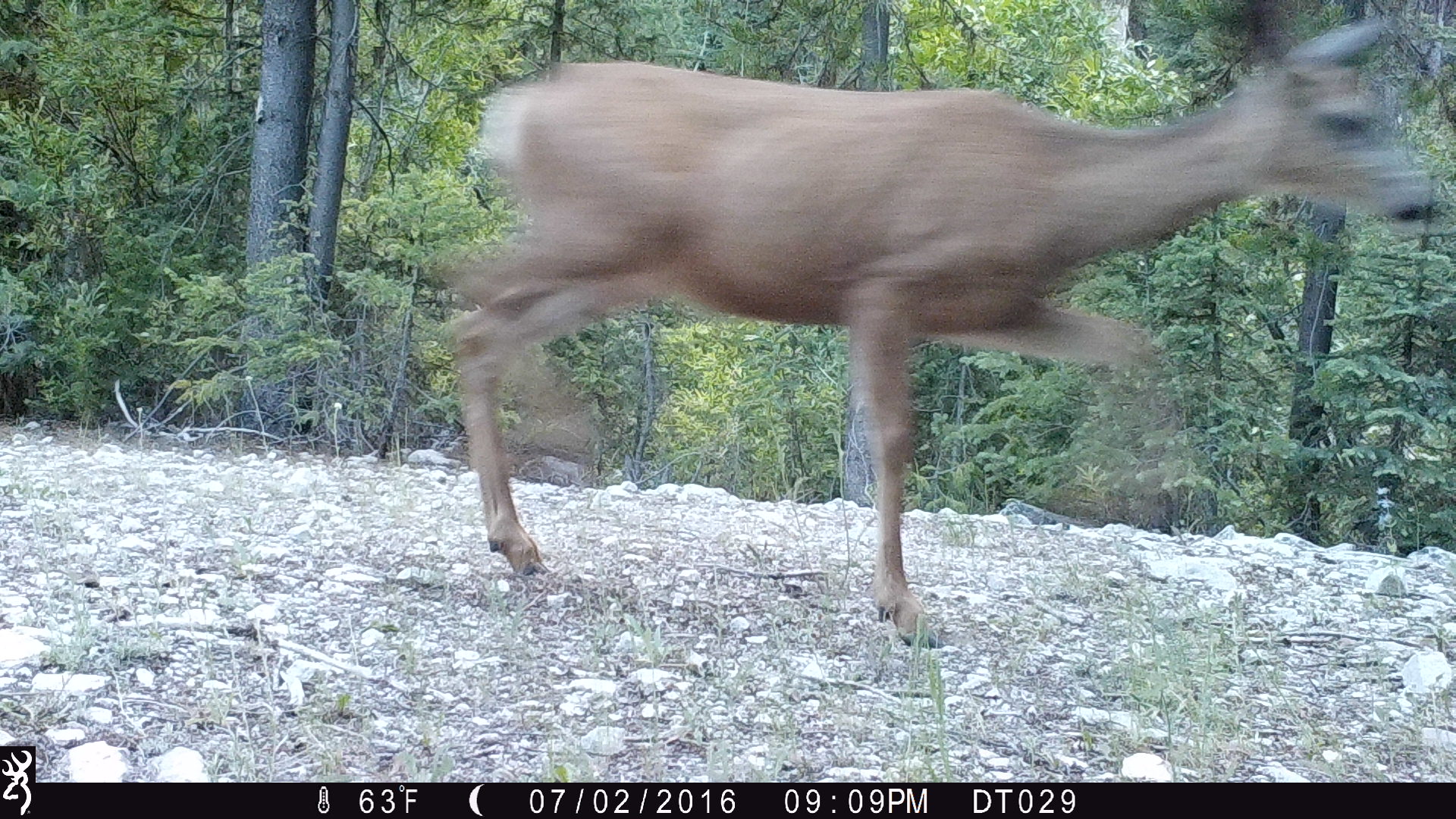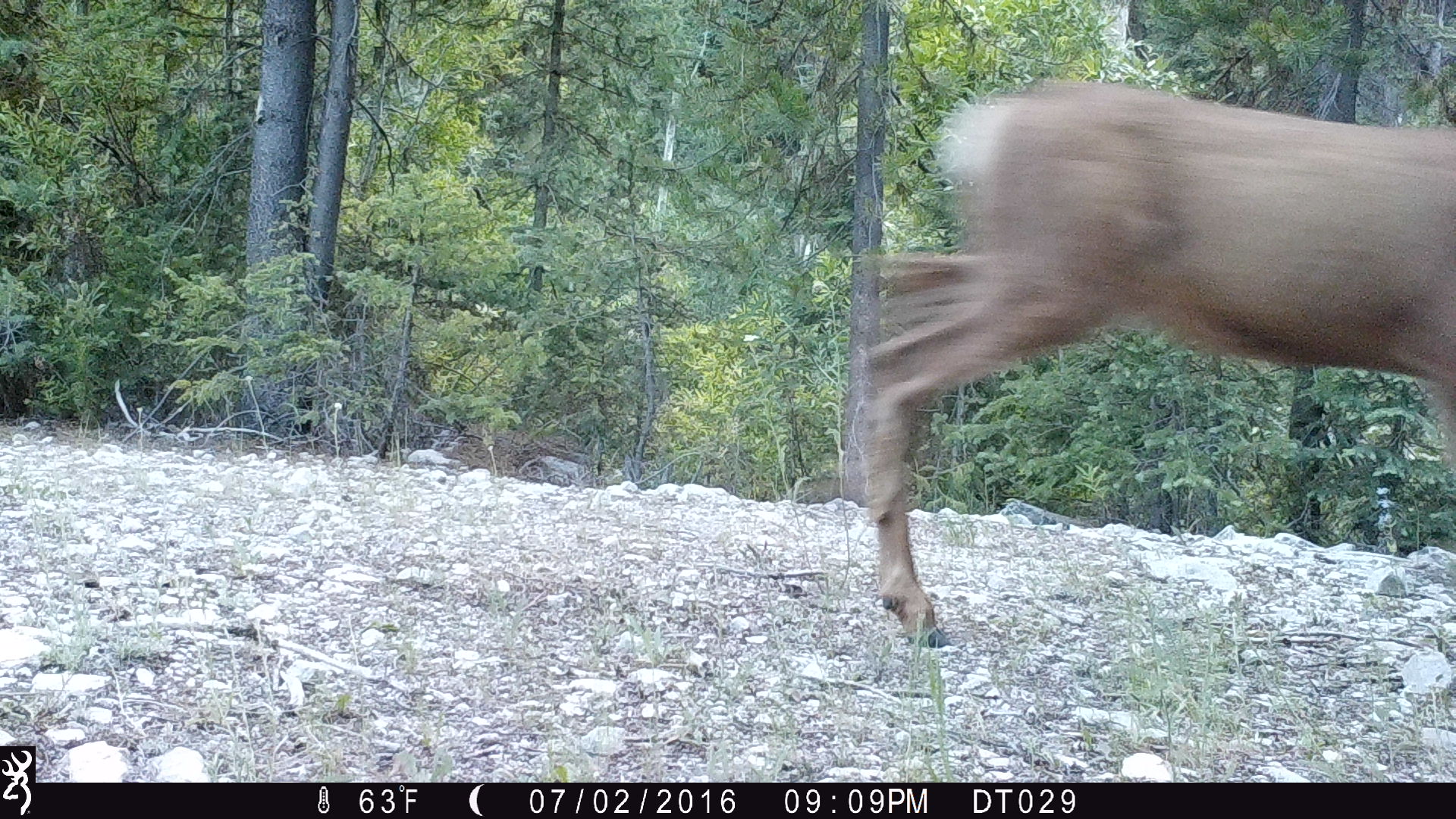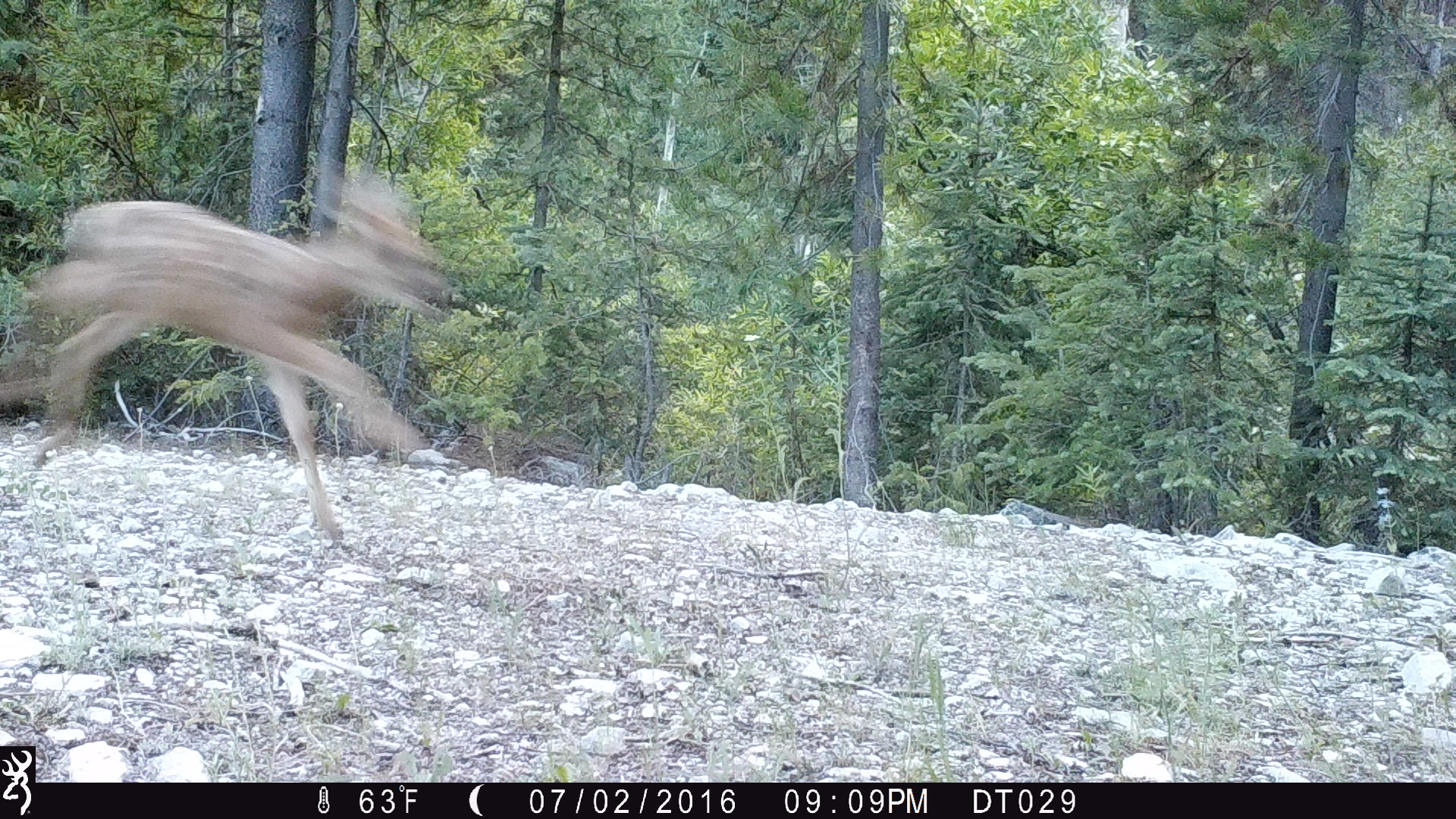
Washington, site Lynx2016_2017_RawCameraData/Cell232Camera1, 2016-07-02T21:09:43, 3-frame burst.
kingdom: Animalia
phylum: Chordata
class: Mammalia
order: Artiodactyla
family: Cervidae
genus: Odocoileus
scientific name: Odocoileus hemionus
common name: mule deer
Odocoileus hemionus (mule deer). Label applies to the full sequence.